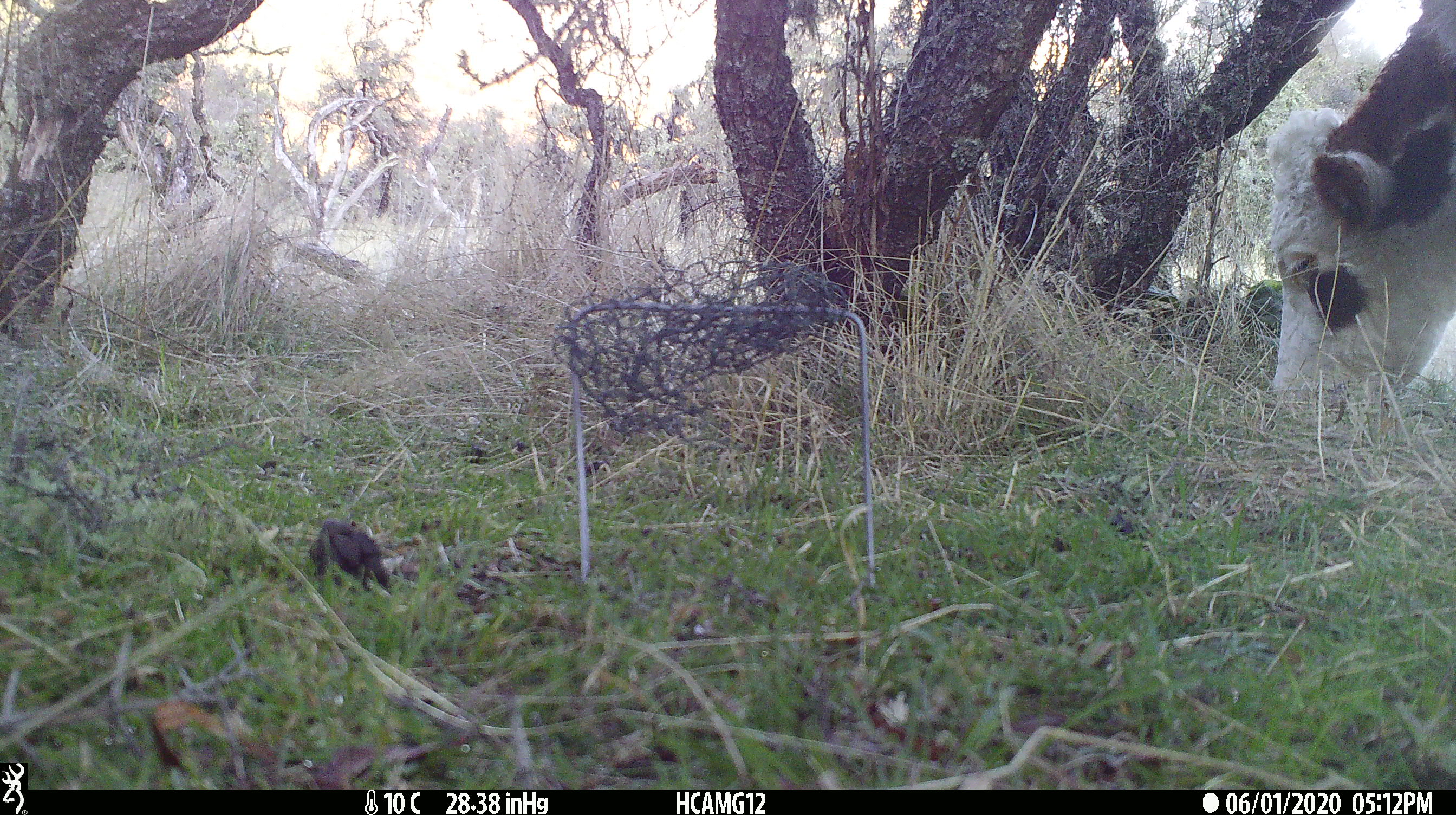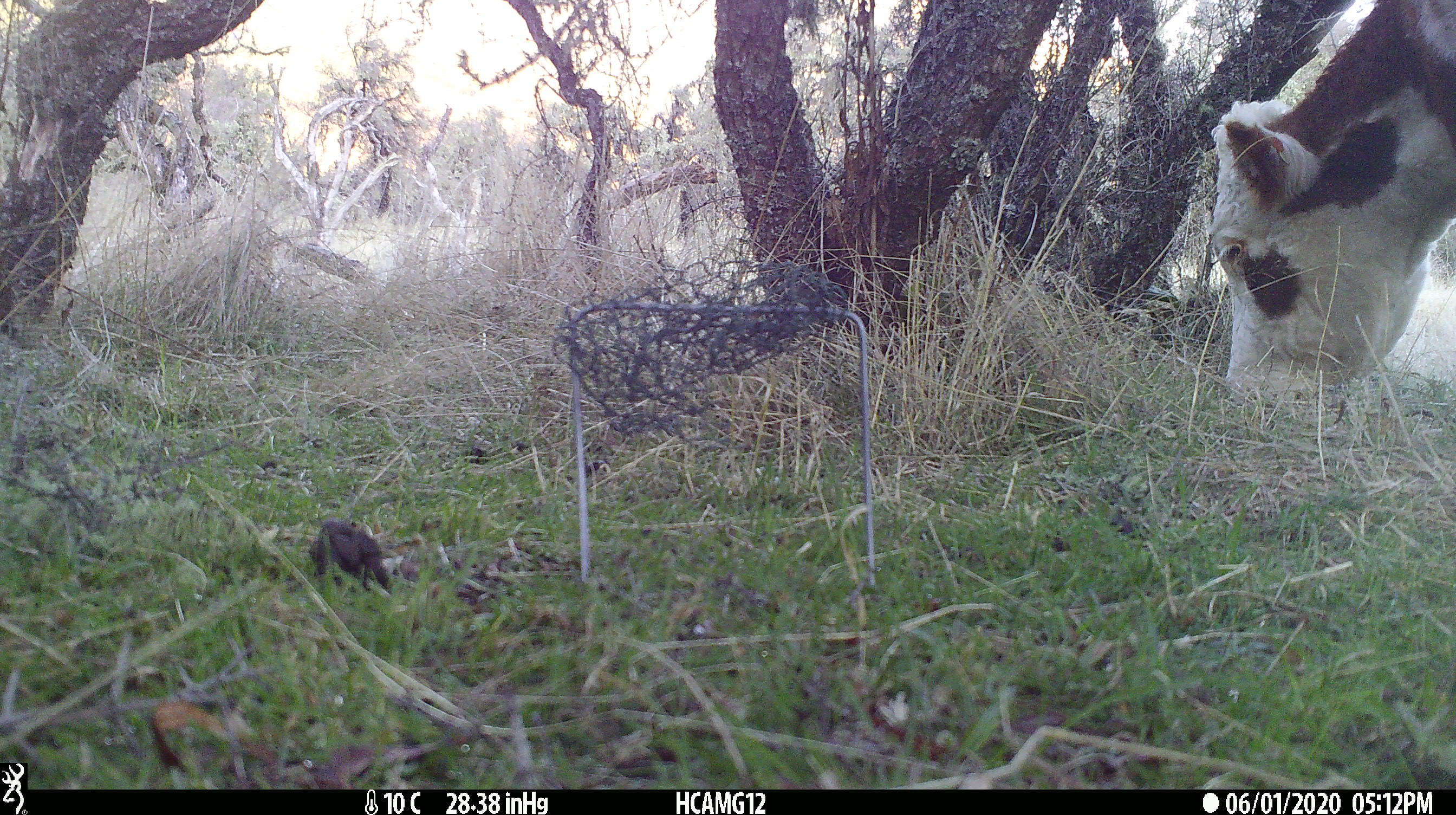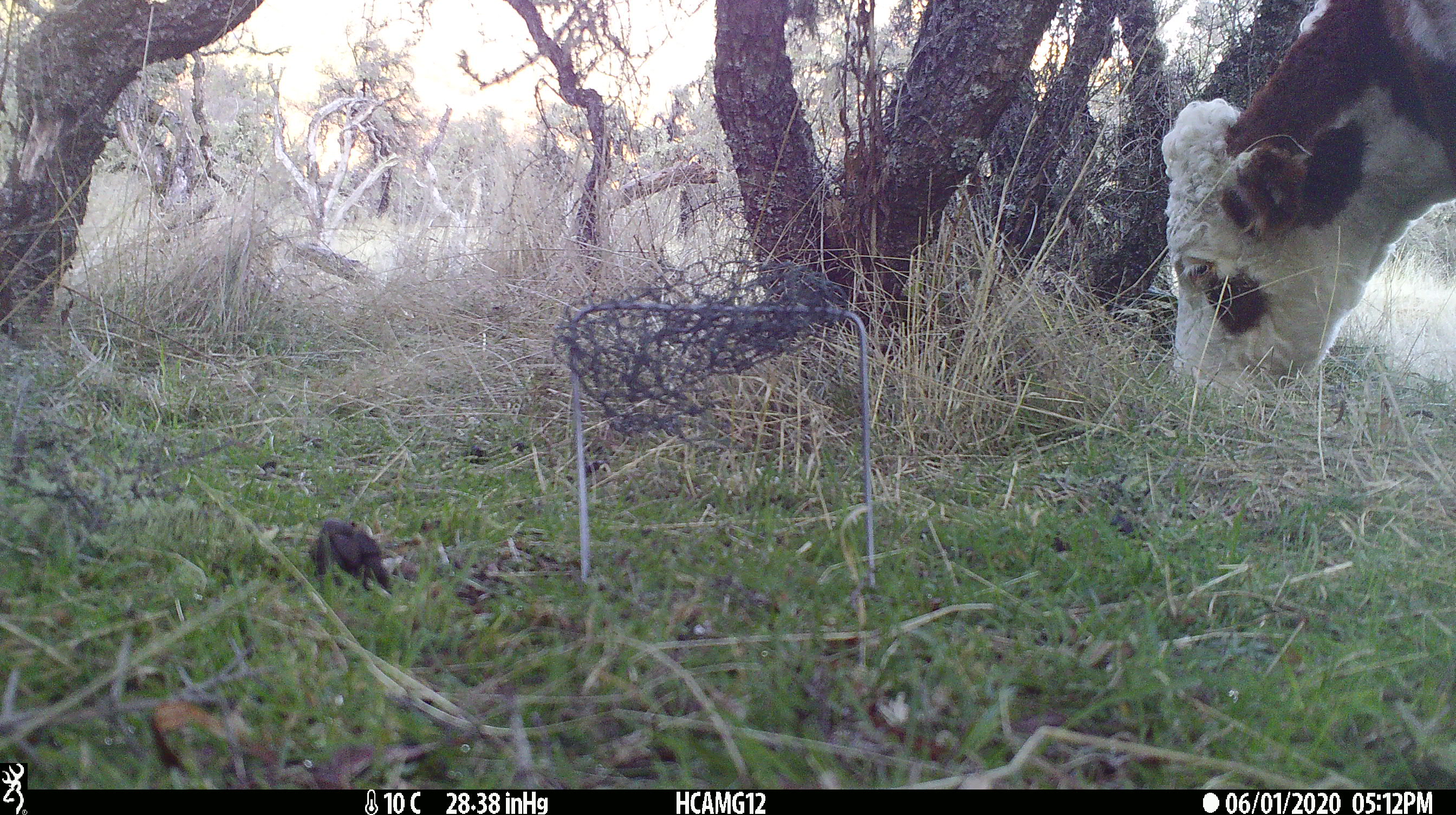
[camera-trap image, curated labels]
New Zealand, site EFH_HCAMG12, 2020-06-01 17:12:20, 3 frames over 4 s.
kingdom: Animalia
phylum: Chordata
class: Mammalia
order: Artiodactyla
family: Bovidae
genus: Bos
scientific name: Bos taurus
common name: domestic cow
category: cow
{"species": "cow (domestic cow) (Bos taurus)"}